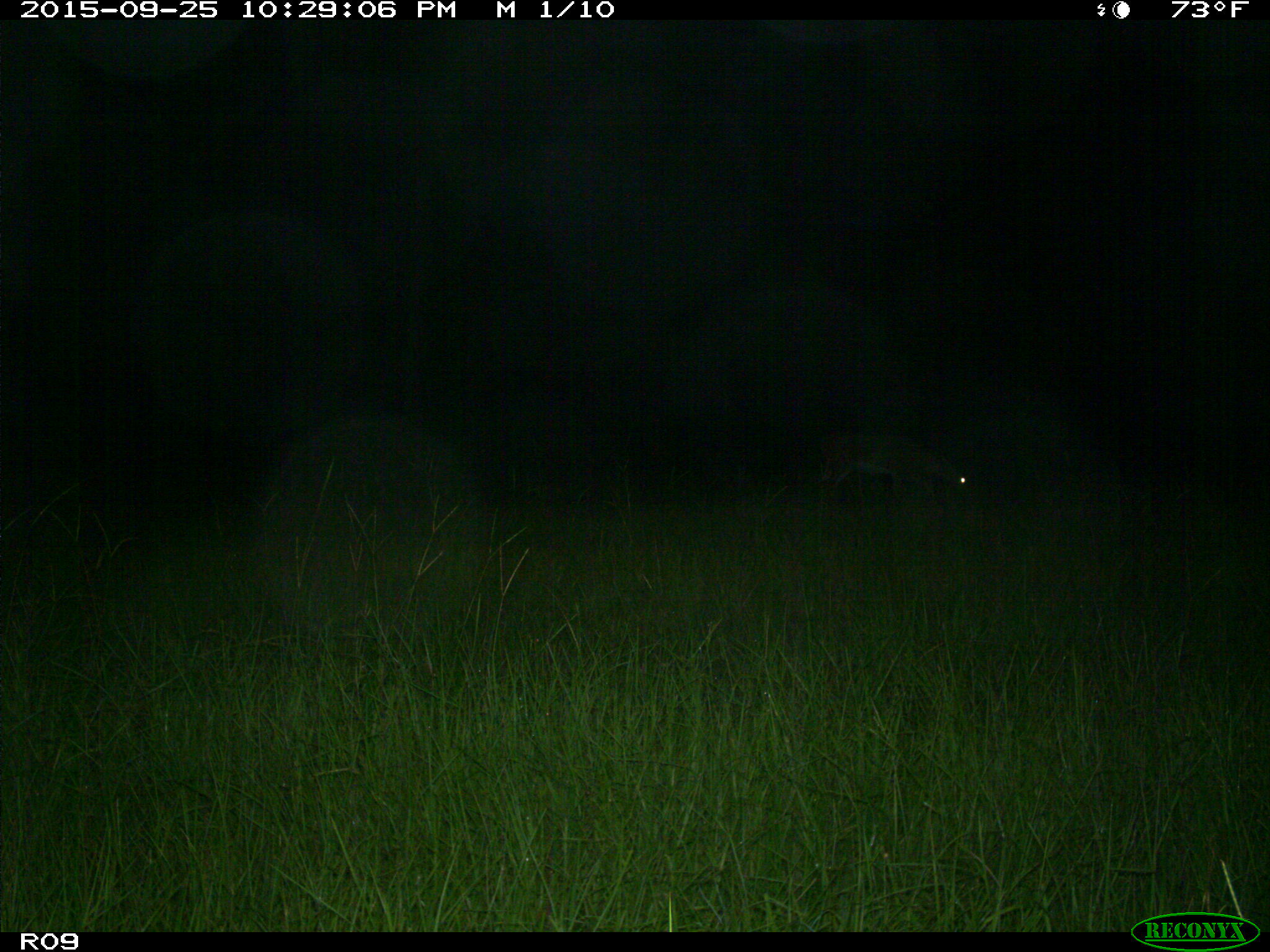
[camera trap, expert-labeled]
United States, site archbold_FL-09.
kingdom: Animalia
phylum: Chordata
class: Mammalia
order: Artiodactyla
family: Cervidae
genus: Odocoileus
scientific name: Odocoileus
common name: deer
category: unidentified deer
Unidentified deer (deer) (Odocoileus).